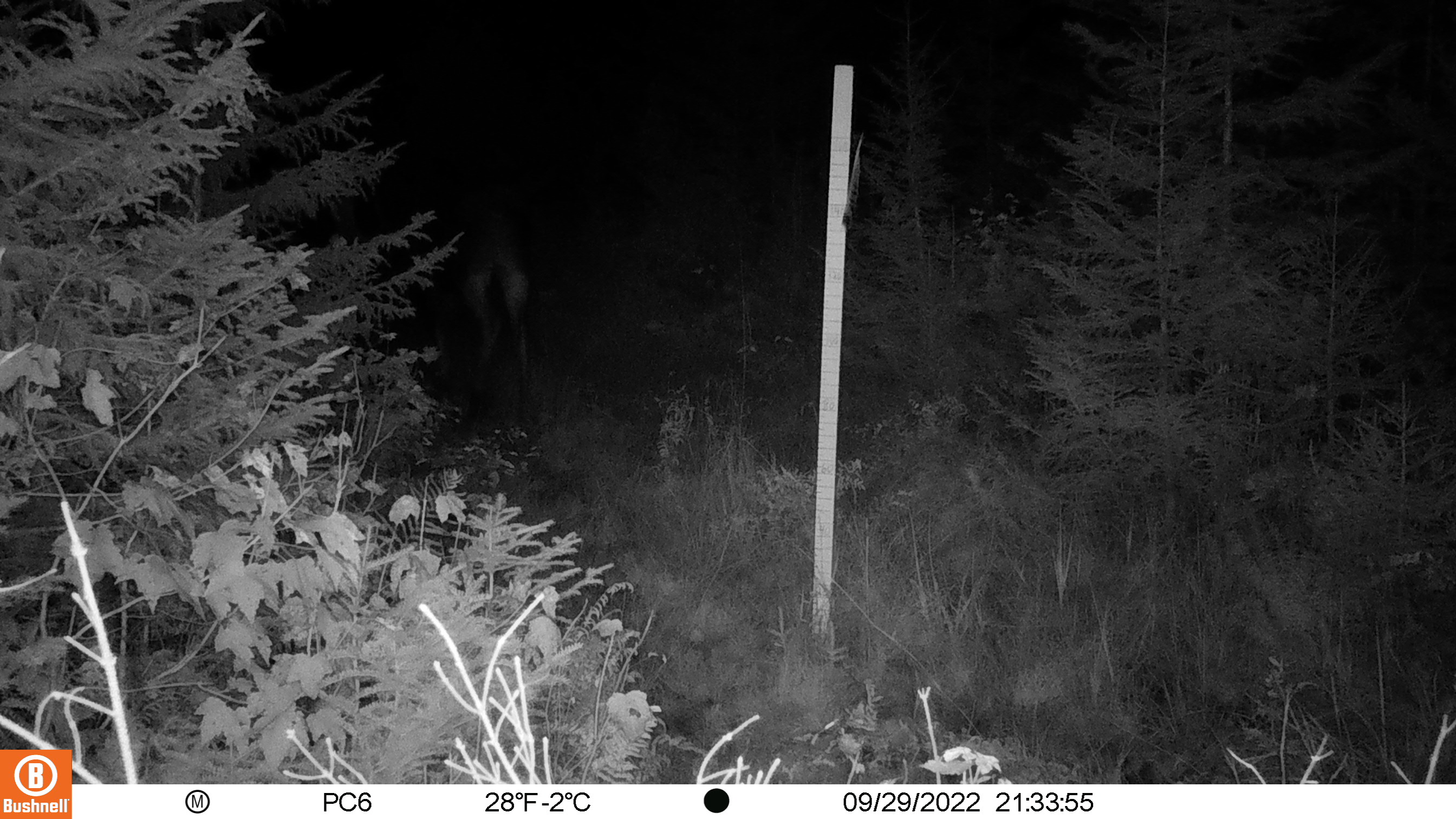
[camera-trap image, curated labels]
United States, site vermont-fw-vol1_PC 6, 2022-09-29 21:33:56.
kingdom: Animalia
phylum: Chordata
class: Mammalia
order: Artiodactyla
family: Cervidae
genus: Alces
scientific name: Alces alces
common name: moose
Moose (Alces alces).